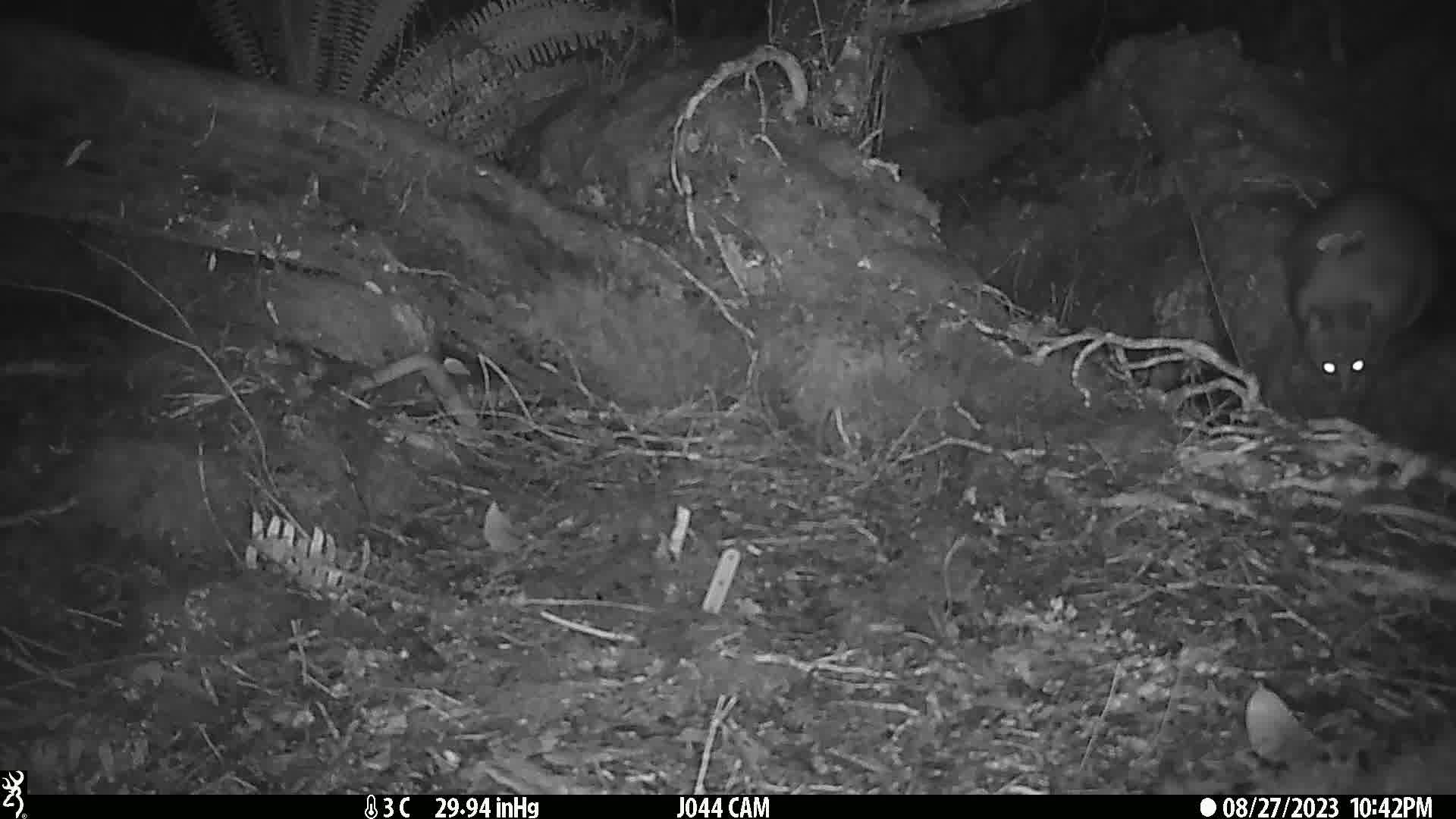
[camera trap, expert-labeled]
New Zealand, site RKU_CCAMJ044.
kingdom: Animalia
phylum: Chordata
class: Mammalia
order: Diprotodontia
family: Phalangeridae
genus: Trichosurus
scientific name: Trichosurus vulpecula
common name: common brushtail possum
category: possum